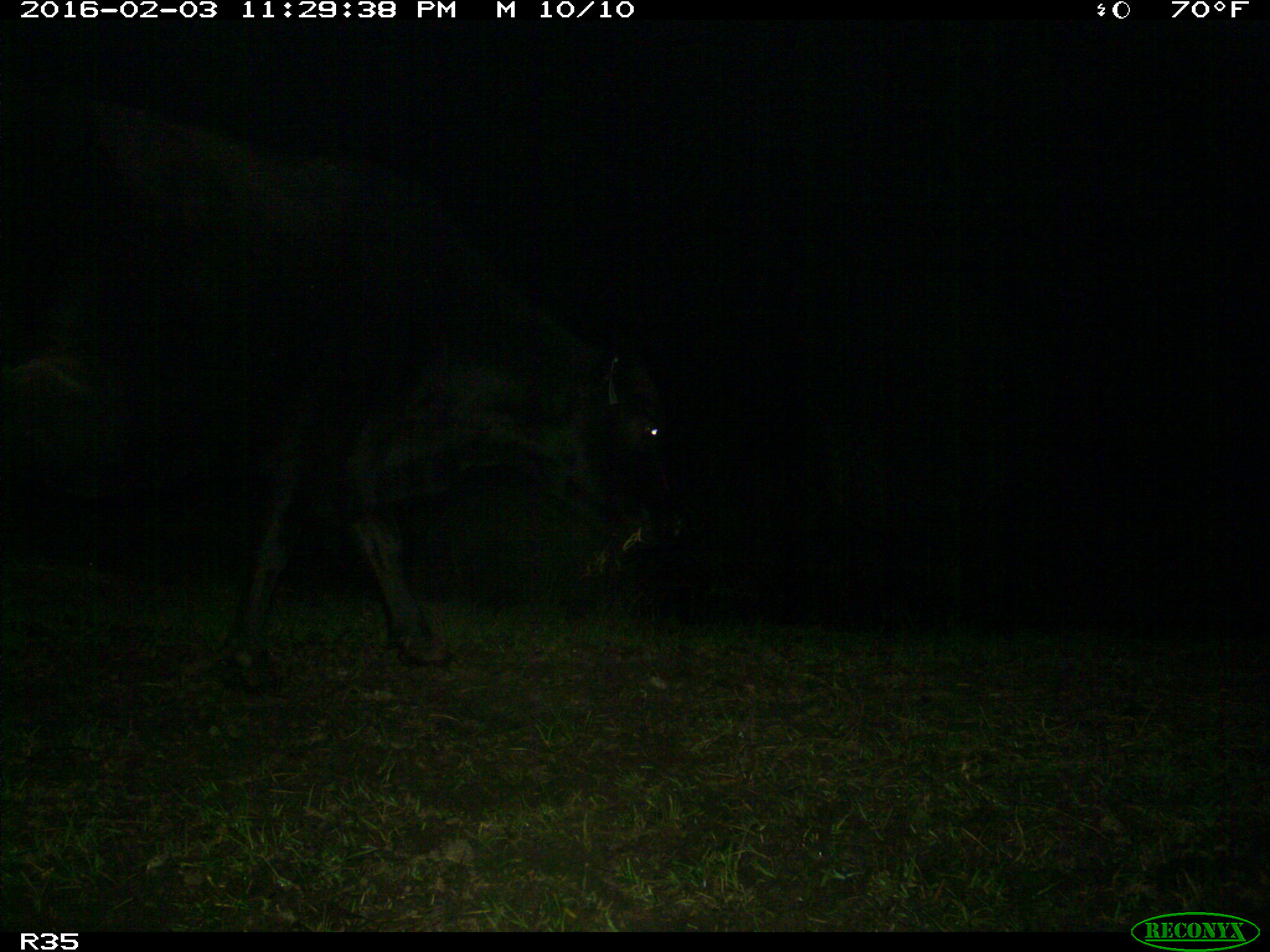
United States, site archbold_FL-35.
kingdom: Animalia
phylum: Chordata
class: Mammalia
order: Artiodactyla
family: Bovidae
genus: Bos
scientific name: Bos taurus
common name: domestic cow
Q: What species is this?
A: Bos taurus (domestic cow).